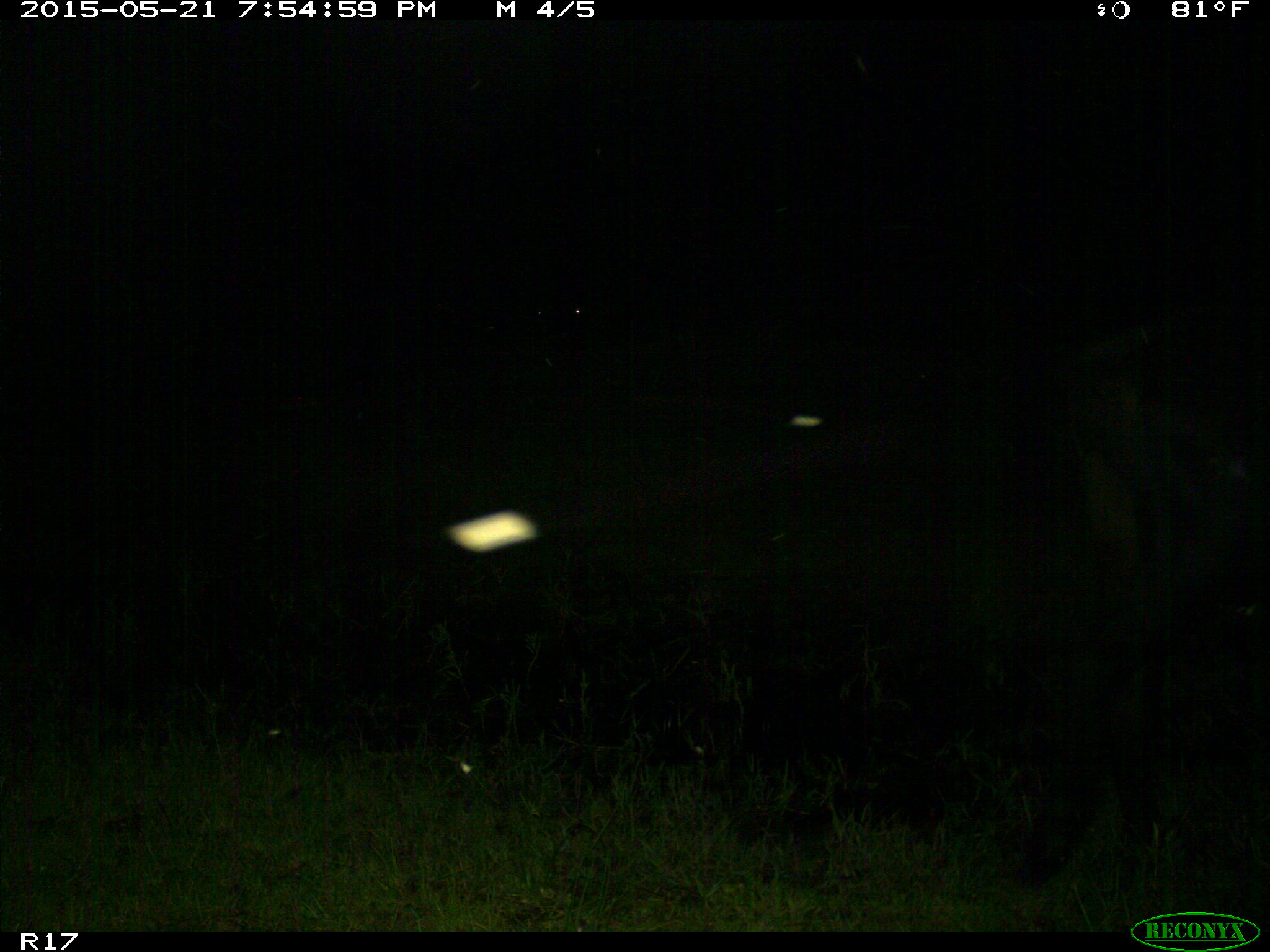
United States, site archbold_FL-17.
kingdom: Animalia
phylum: Chordata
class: Mammalia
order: Artiodactyla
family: Bovidae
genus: Bos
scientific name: Bos taurus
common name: domestic cow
Bos taurus (domestic cow).